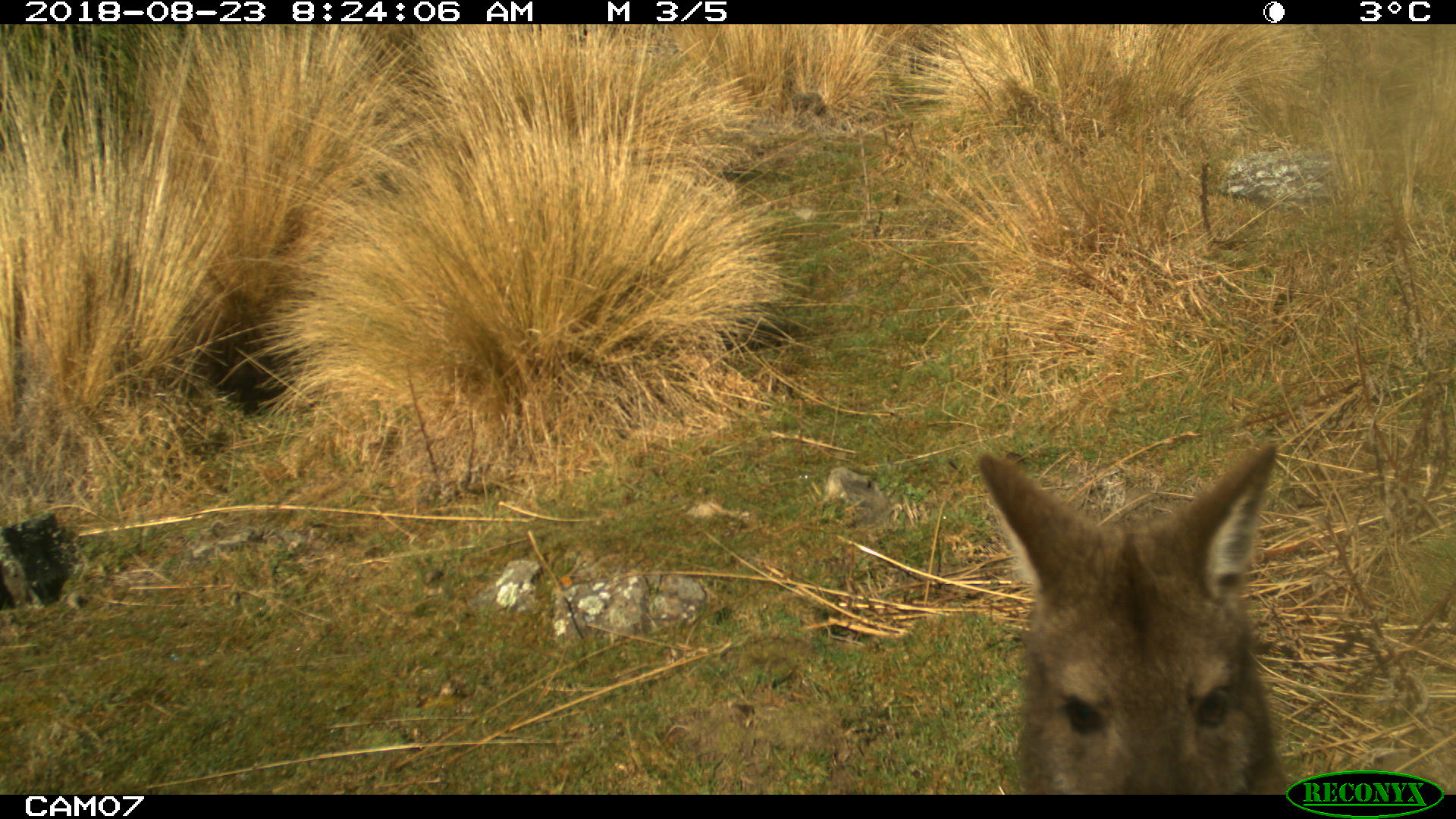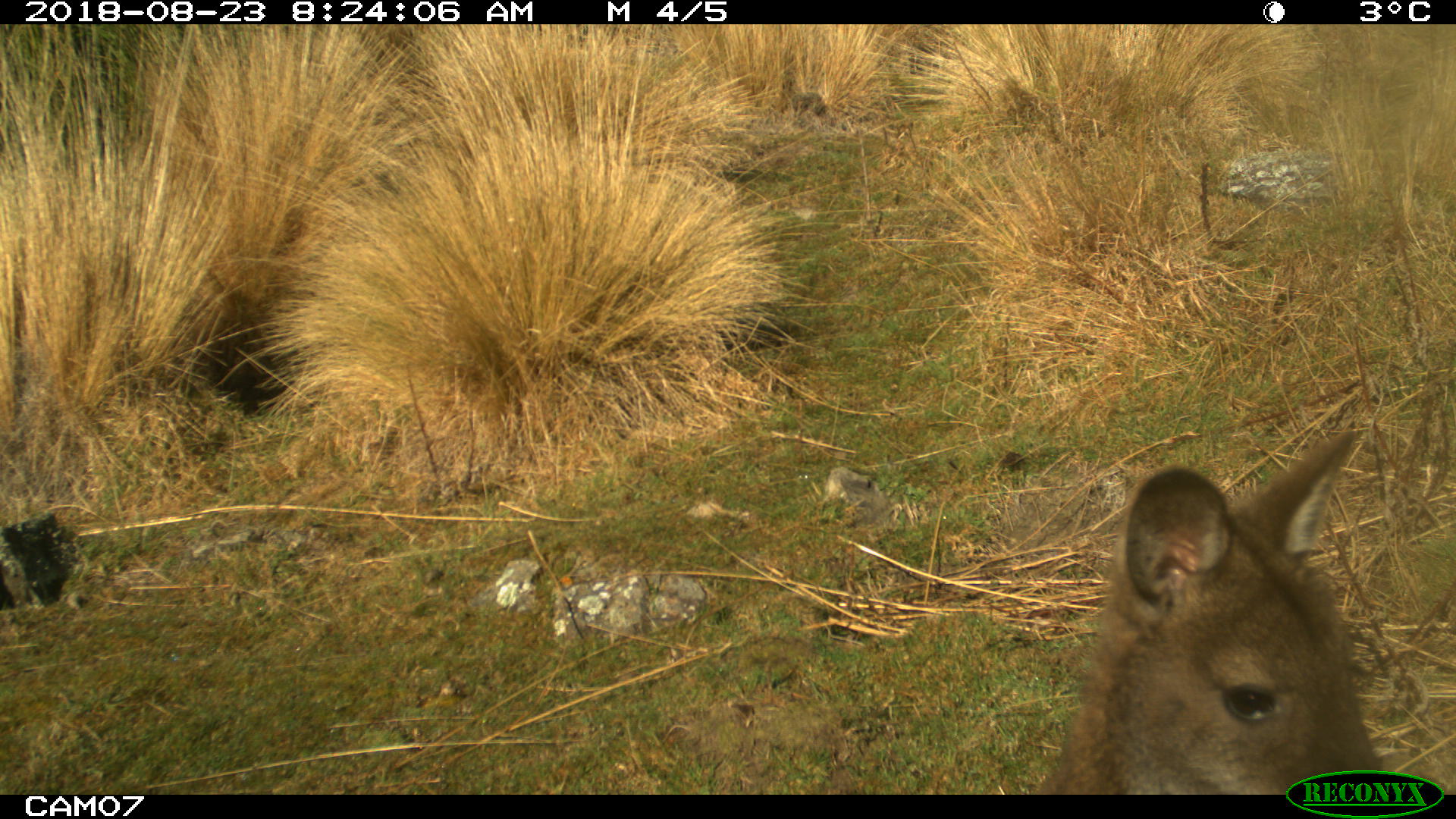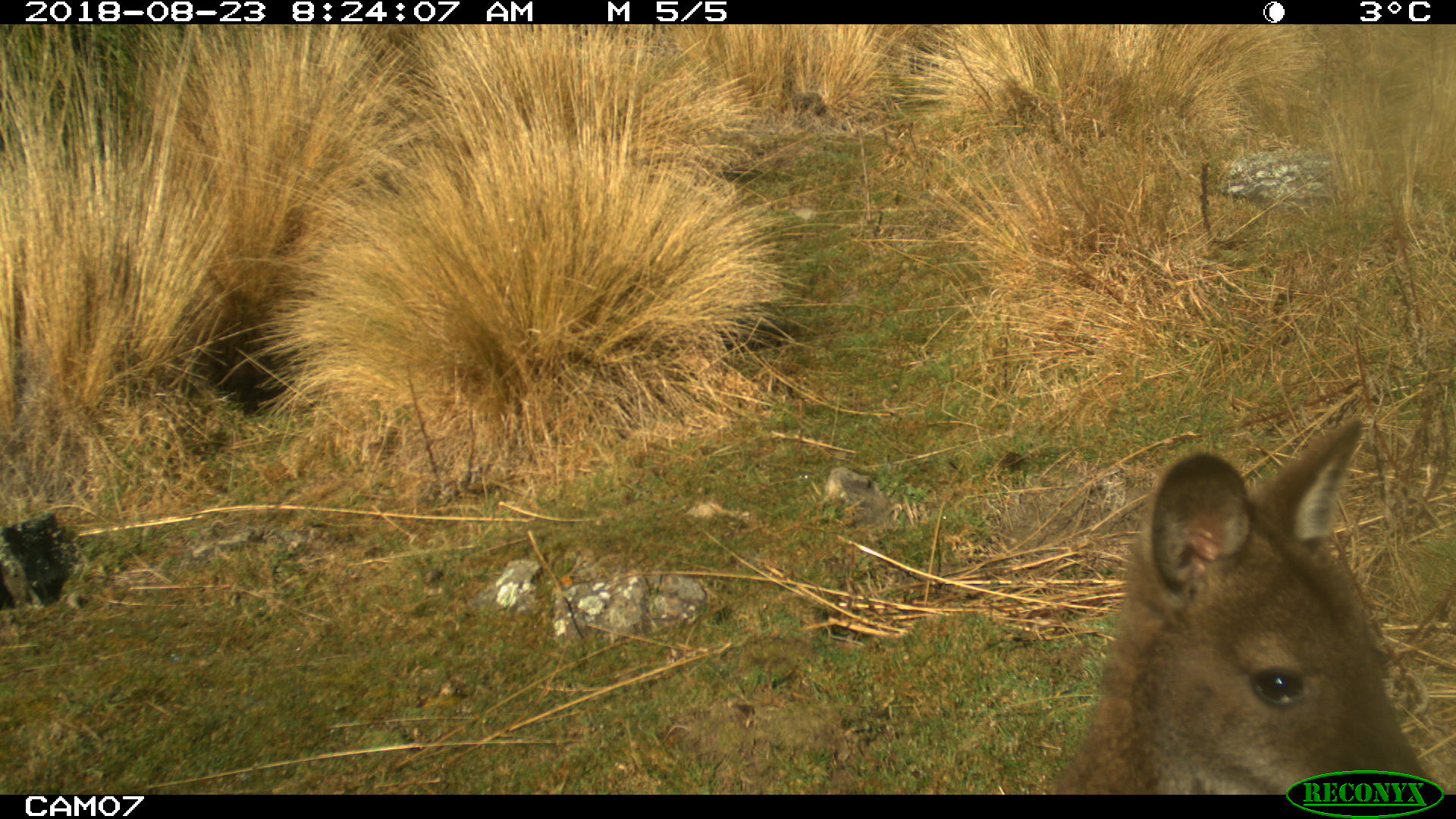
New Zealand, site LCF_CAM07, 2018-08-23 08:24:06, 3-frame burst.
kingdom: Animalia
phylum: Chordata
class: Mammalia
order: Diprotodontia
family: Macropodidae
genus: Notamacropus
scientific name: Notamacropus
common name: wallaby